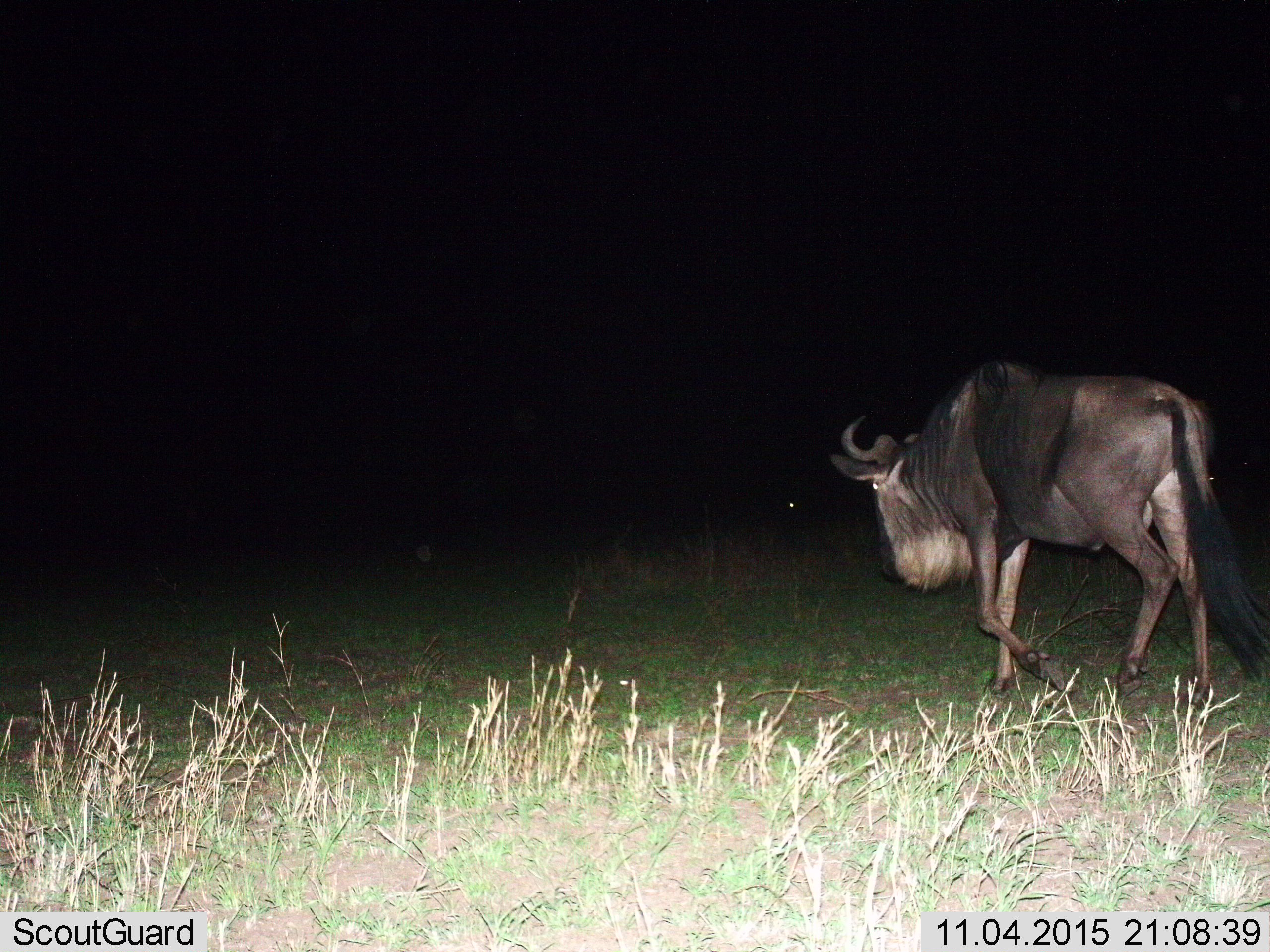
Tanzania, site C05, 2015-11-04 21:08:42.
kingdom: Animalia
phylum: Chordata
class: Mammalia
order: Artiodactyla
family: Bovidae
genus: Connochaetes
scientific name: Connochaetes taurinus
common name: blue wildebeest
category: wildebeest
Wildebeest (blue wildebeest) (Connochaetes taurinus), count 1. Behavior (volunteer vote fractions): standing 17%, resting 0%, moving 89%, interacting 0%. Young present (vote fraction): 0%. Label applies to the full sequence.